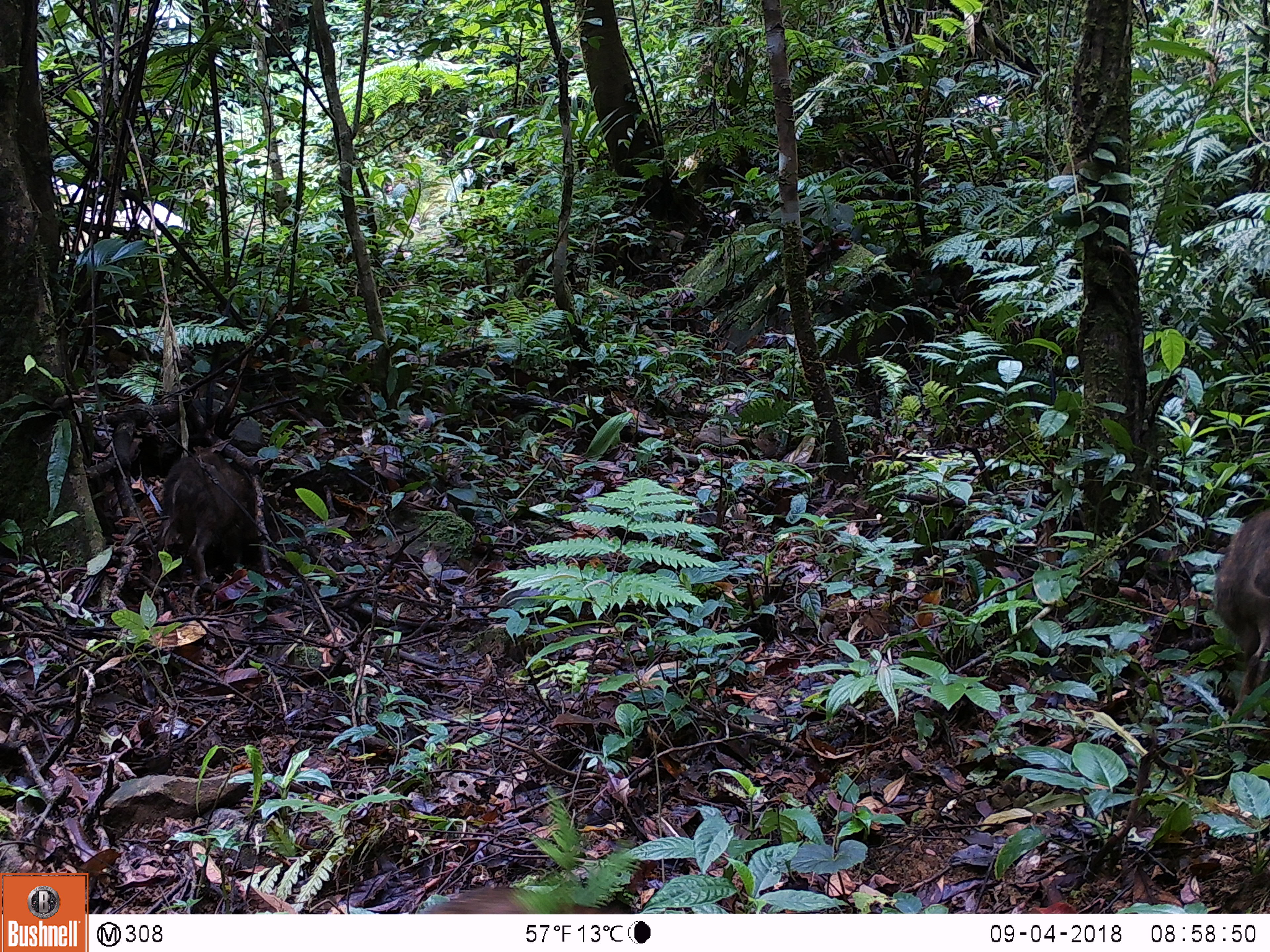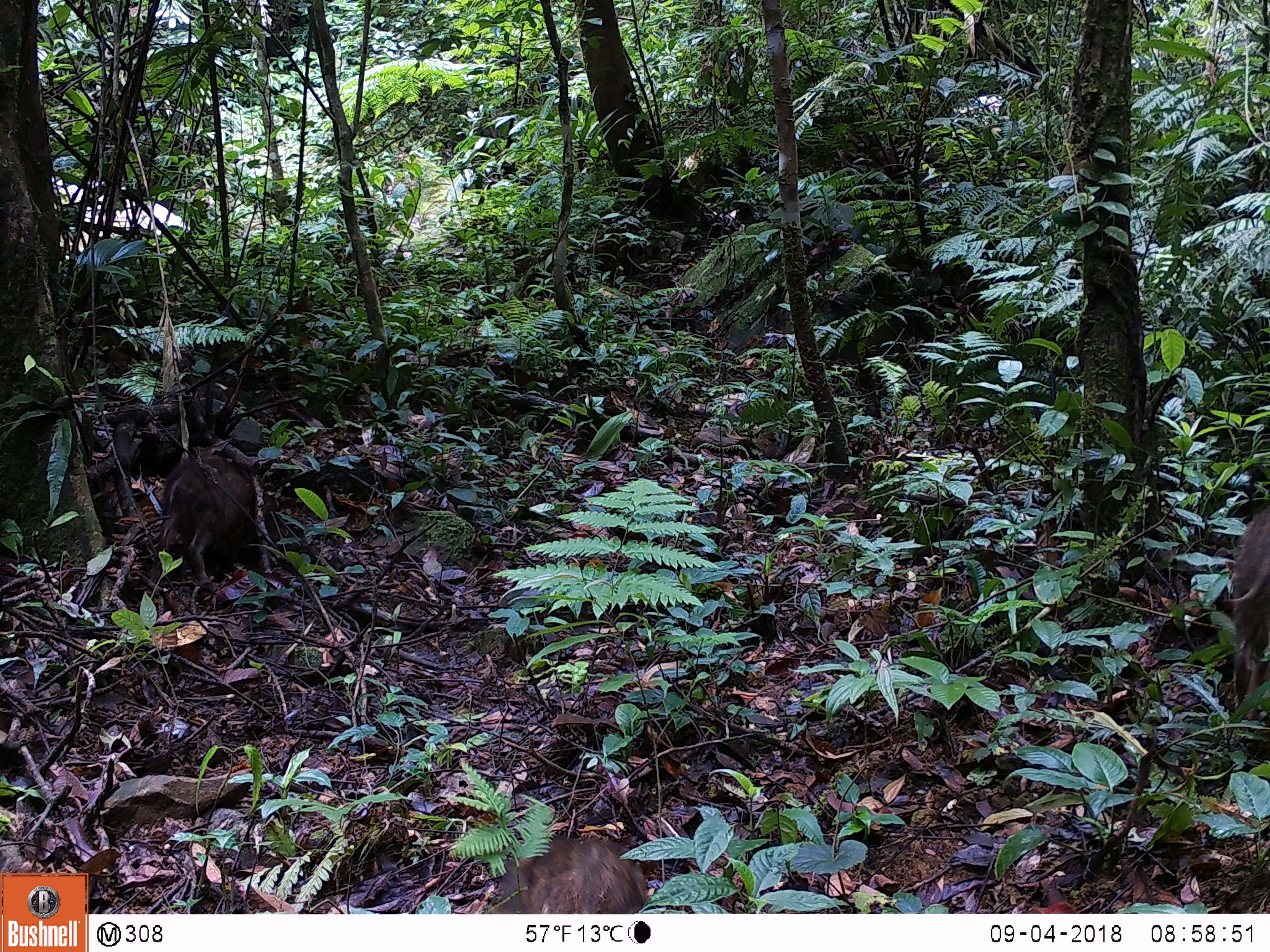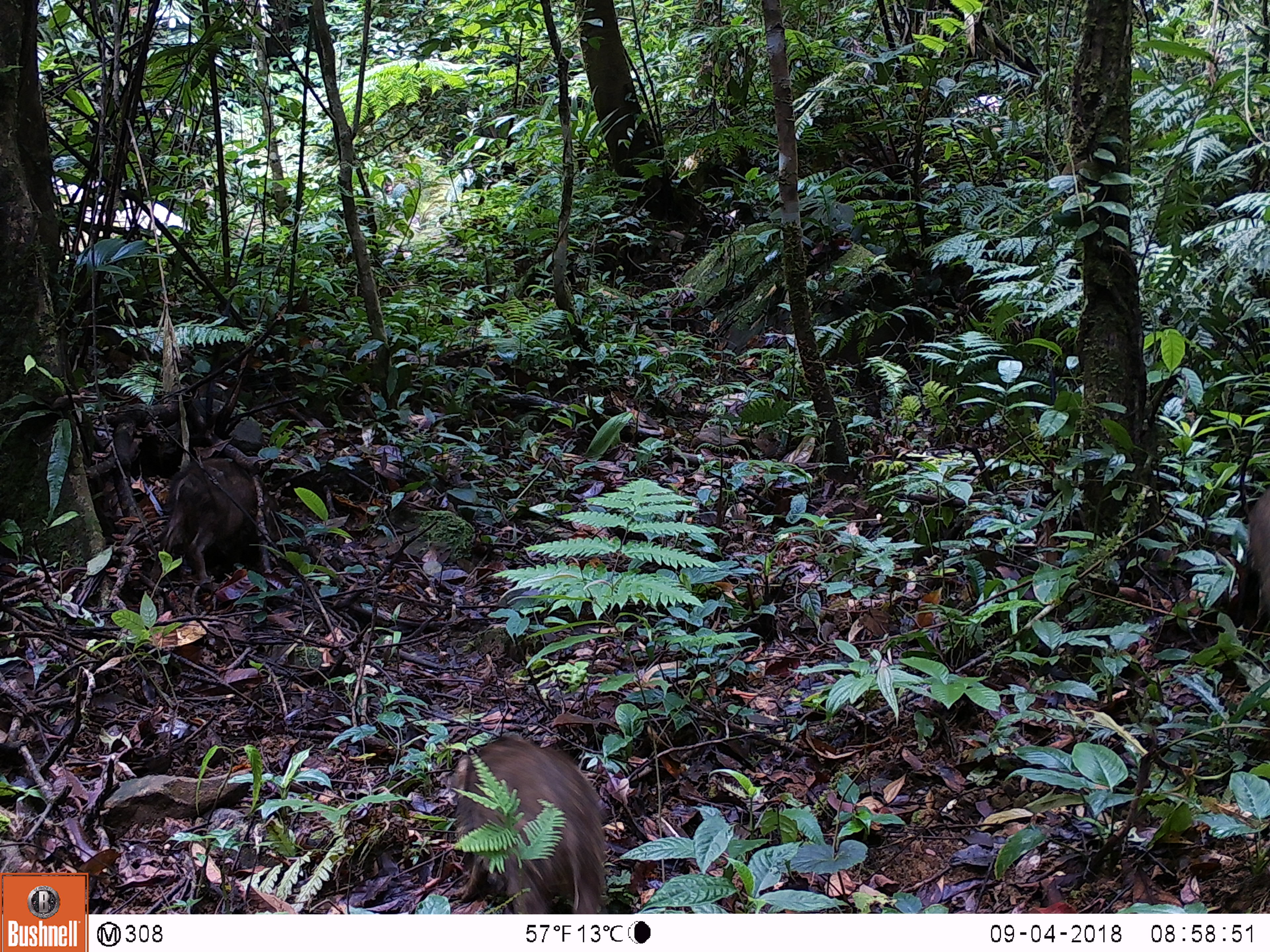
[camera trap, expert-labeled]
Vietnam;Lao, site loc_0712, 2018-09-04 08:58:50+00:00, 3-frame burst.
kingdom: Animalia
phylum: Chordata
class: Mammalia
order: Artiodactyla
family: Suidae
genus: Sus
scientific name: Sus scrofa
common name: eurasian wild pig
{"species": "eurasian wild pig (Sus scrofa)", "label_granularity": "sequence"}